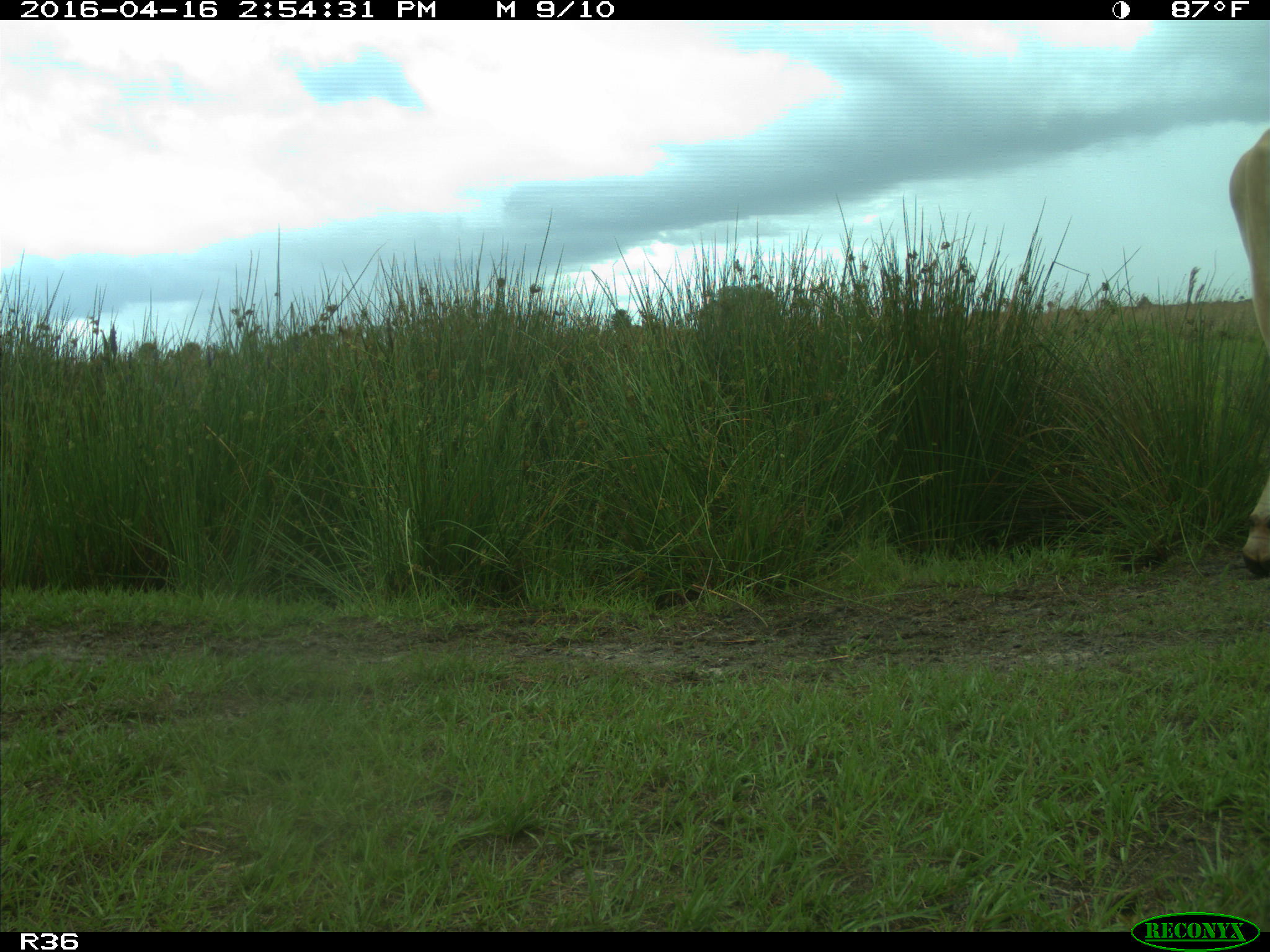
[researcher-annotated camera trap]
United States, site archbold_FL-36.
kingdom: Animalia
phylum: Chordata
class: Mammalia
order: Artiodactyla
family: Bovidae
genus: Bos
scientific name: Bos taurus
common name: domestic cow